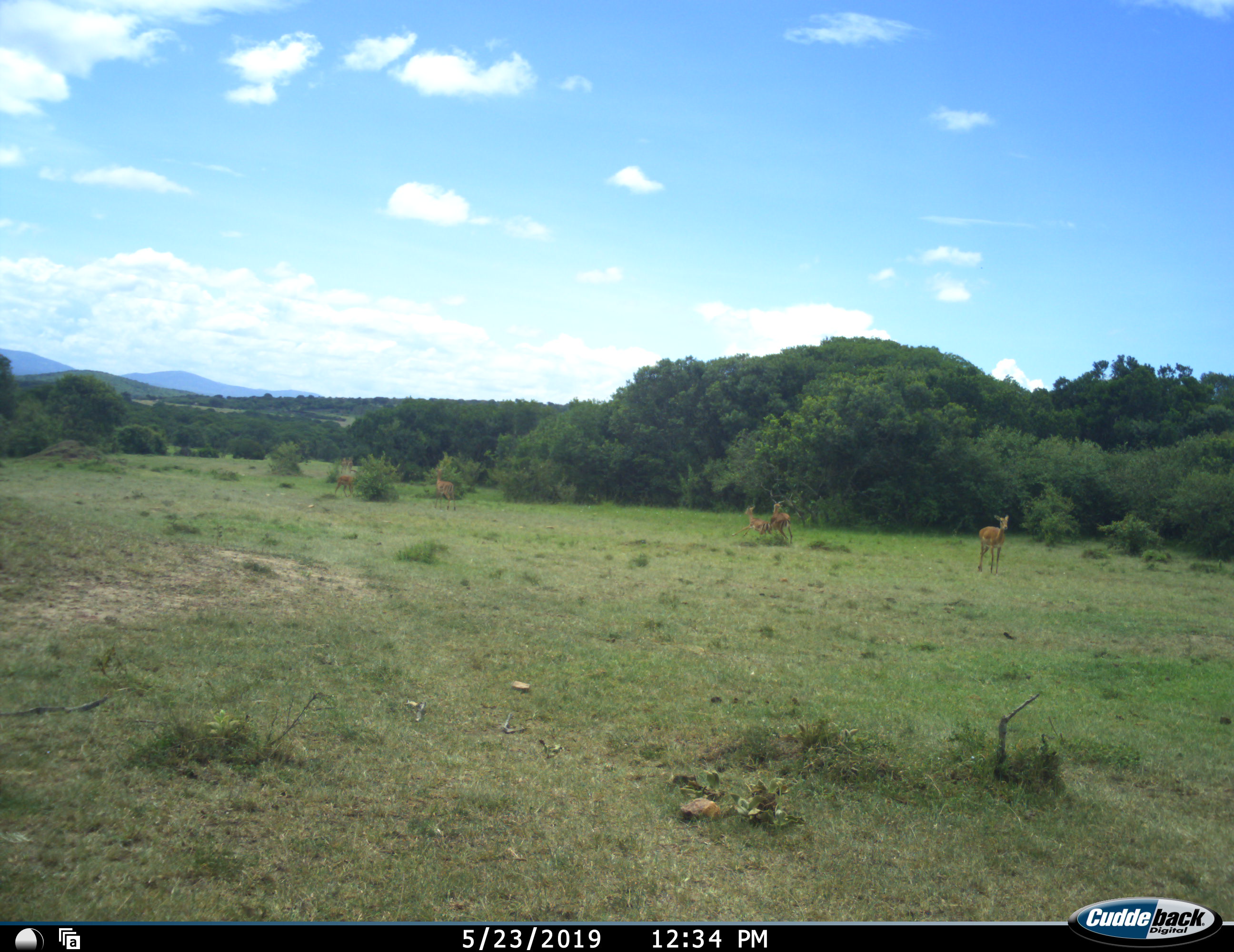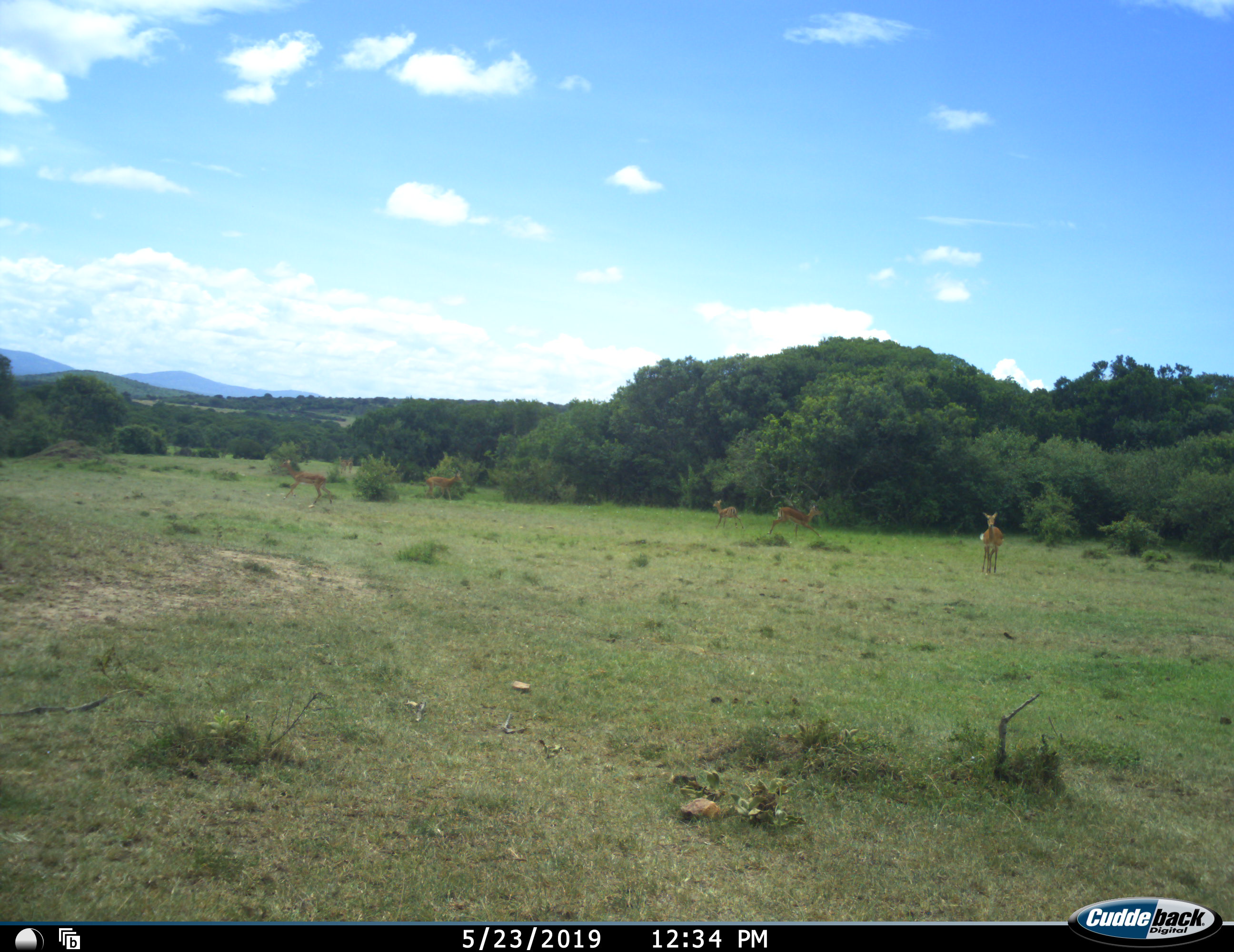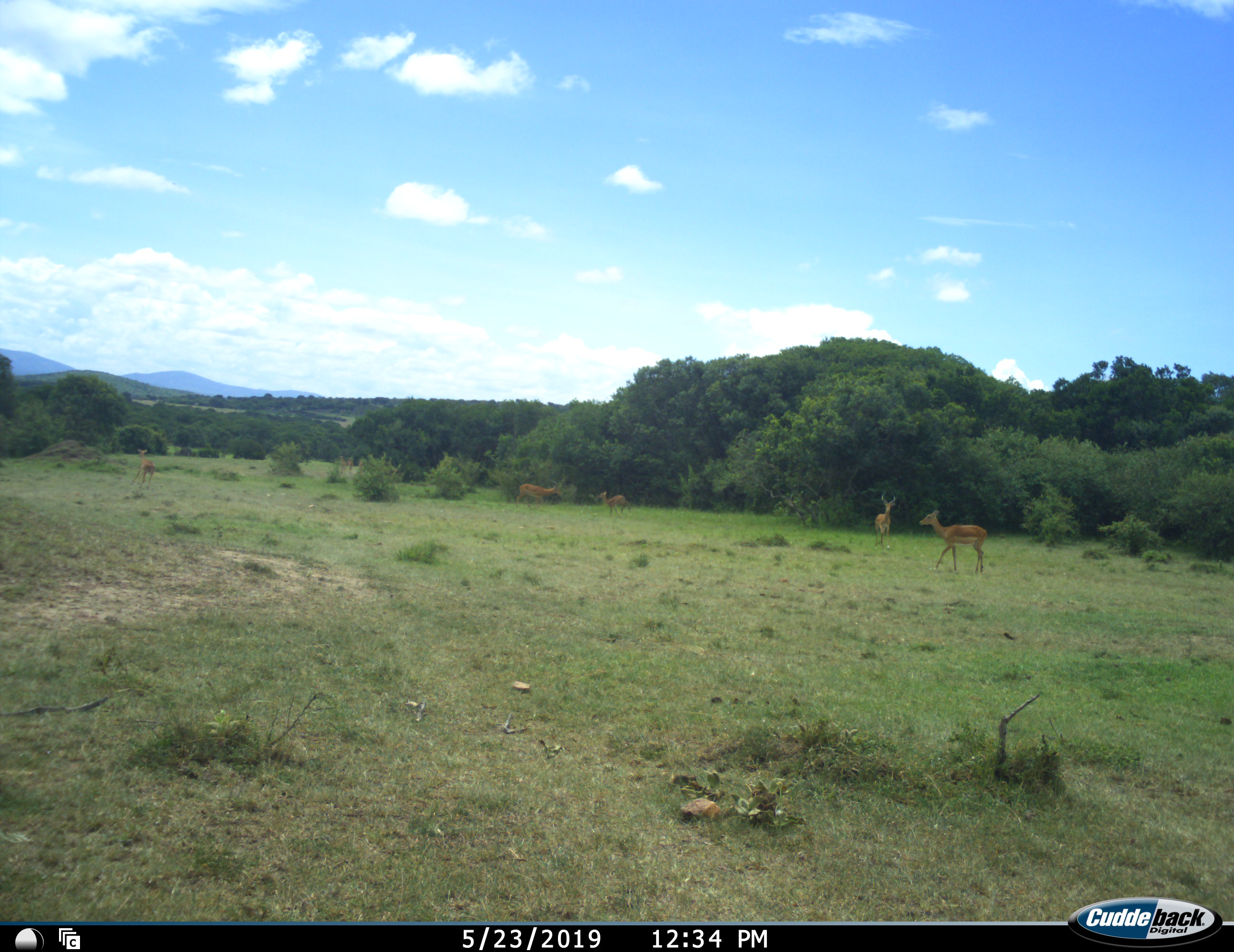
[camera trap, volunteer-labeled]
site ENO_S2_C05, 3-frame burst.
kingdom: Animalia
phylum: Chordata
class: Mammalia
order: Artiodactyla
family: Bovidae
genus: Aepyceros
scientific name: Aepyceros melampus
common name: impala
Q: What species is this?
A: Impala (Aepyceros melampus).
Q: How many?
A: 5.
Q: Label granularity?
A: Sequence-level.